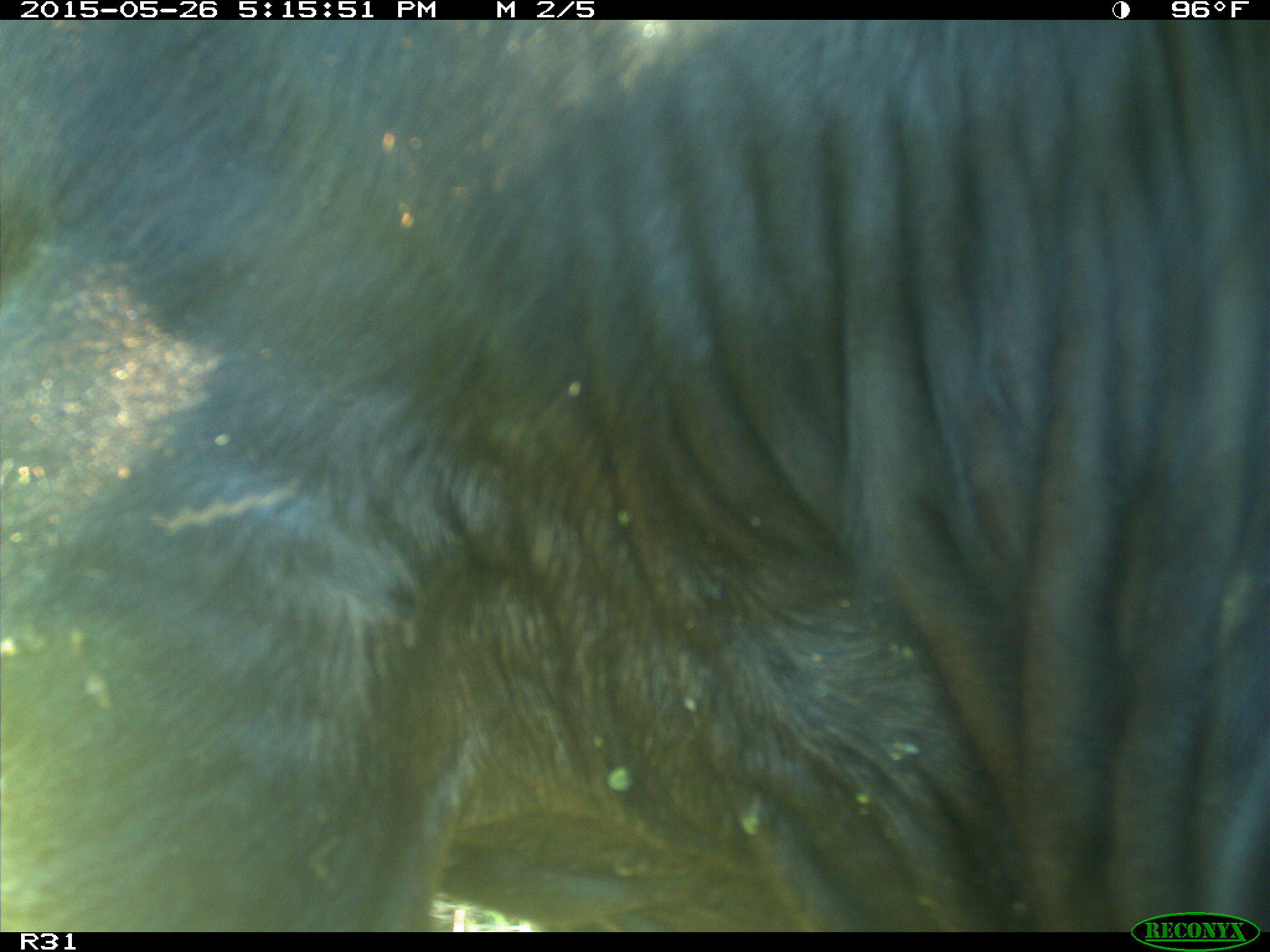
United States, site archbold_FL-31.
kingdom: Animalia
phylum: Chordata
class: Mammalia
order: Artiodactyla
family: Bovidae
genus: Bos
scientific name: Bos taurus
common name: domestic cow